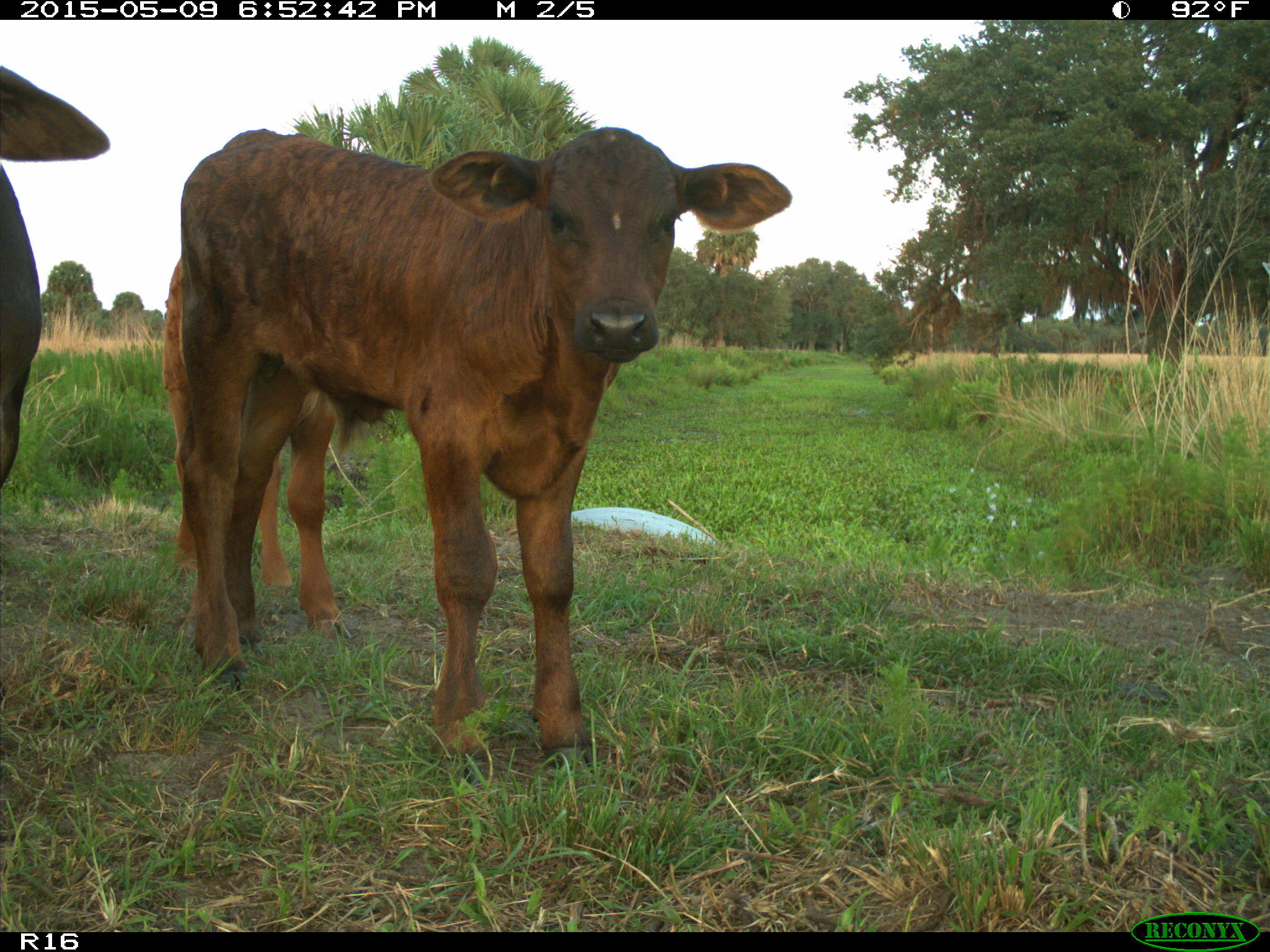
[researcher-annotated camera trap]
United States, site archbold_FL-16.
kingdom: Animalia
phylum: Chordata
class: Mammalia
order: Artiodactyla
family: Bovidae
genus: Bos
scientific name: Bos taurus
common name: domestic cow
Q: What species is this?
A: Bos taurus (domestic cow).